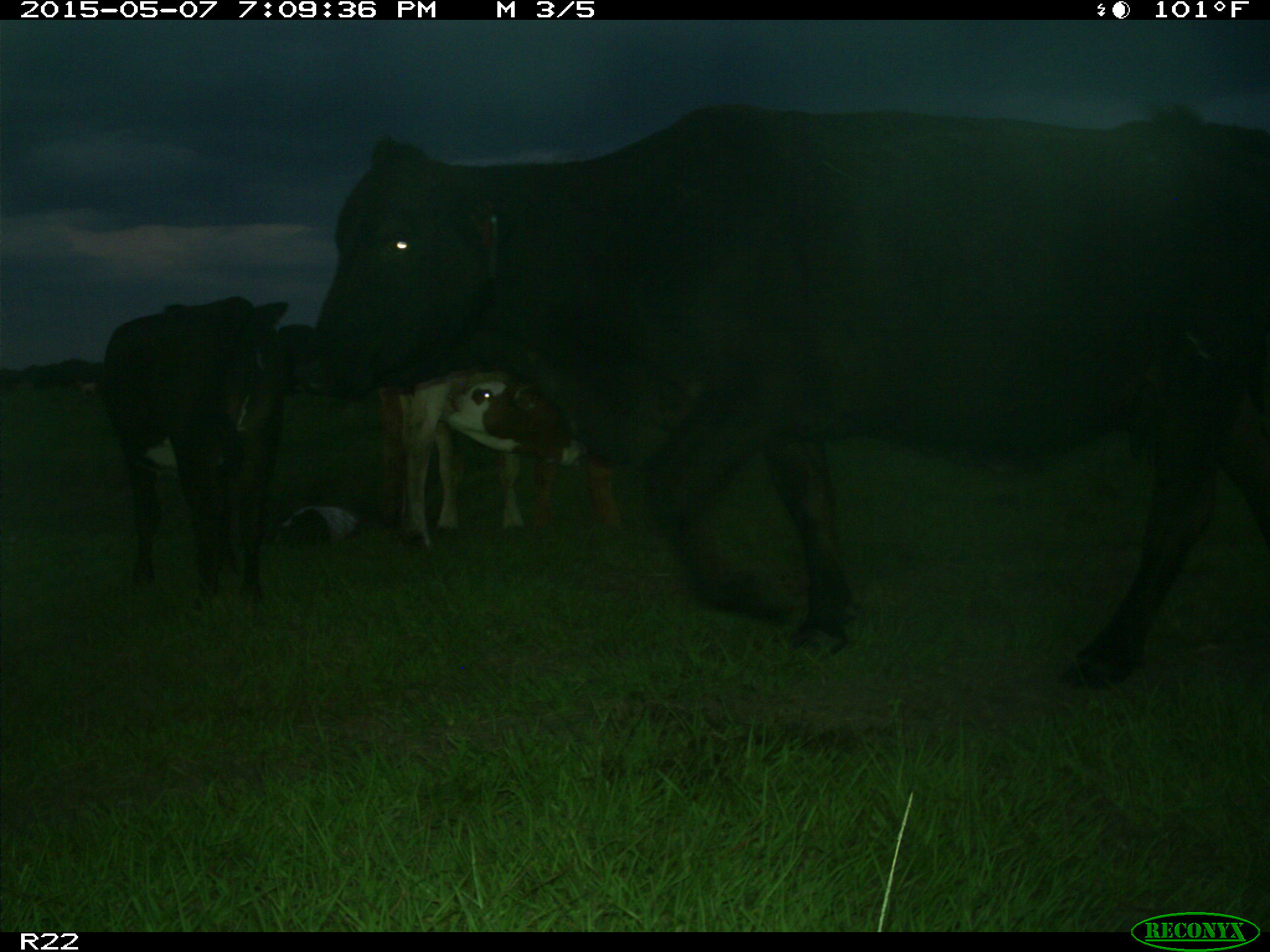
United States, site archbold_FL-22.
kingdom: Animalia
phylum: Chordata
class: Mammalia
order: Artiodactyla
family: Bovidae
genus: Bos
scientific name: Bos taurus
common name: domestic cow